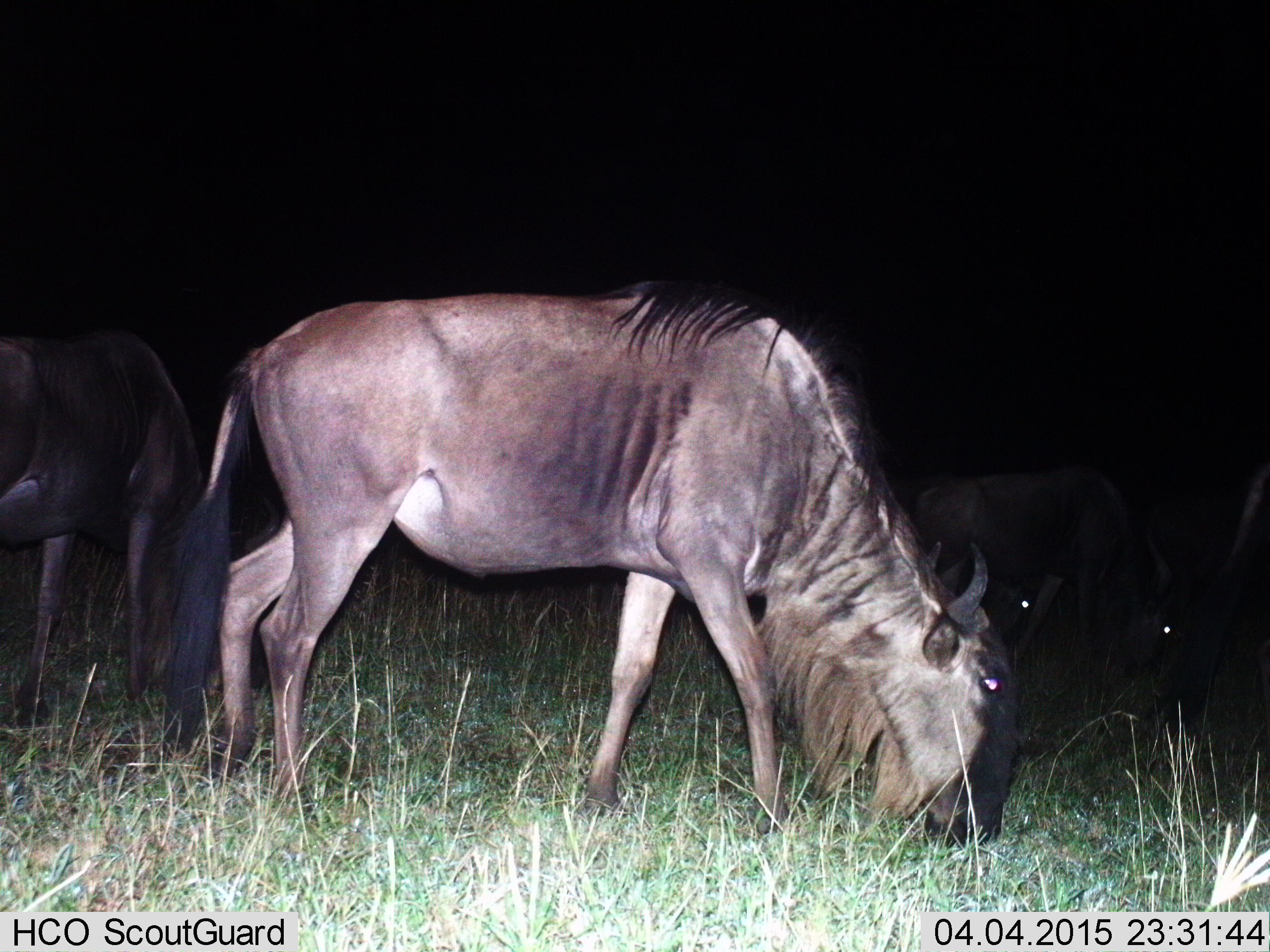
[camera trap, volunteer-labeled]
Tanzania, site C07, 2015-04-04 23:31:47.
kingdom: Animalia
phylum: Chordata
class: Mammalia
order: Artiodactyla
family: Bovidae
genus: Connochaetes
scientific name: Connochaetes taurinus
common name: blue wildebeest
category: wildebeest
Wildebeest (blue wildebeest) (Connochaetes taurinus), count 4. Behavior (volunteer vote fractions): standing 10%, resting 0%, moving 0%, interacting 0%. Young present (vote fraction): 0%. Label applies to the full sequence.